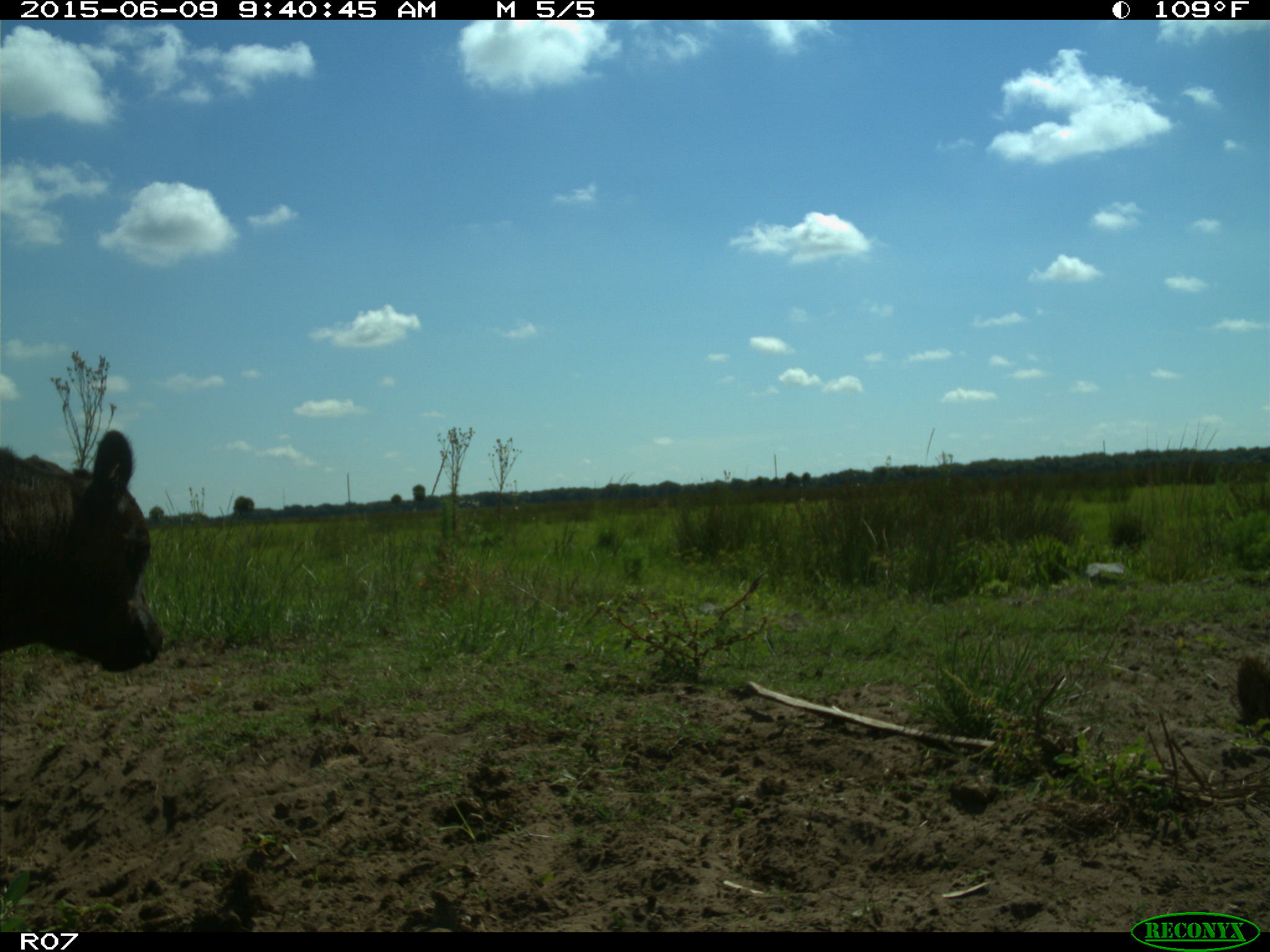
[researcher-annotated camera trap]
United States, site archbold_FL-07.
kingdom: Animalia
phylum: Chordata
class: Mammalia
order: Artiodactyla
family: Bovidae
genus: Bos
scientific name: Bos taurus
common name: domestic cow